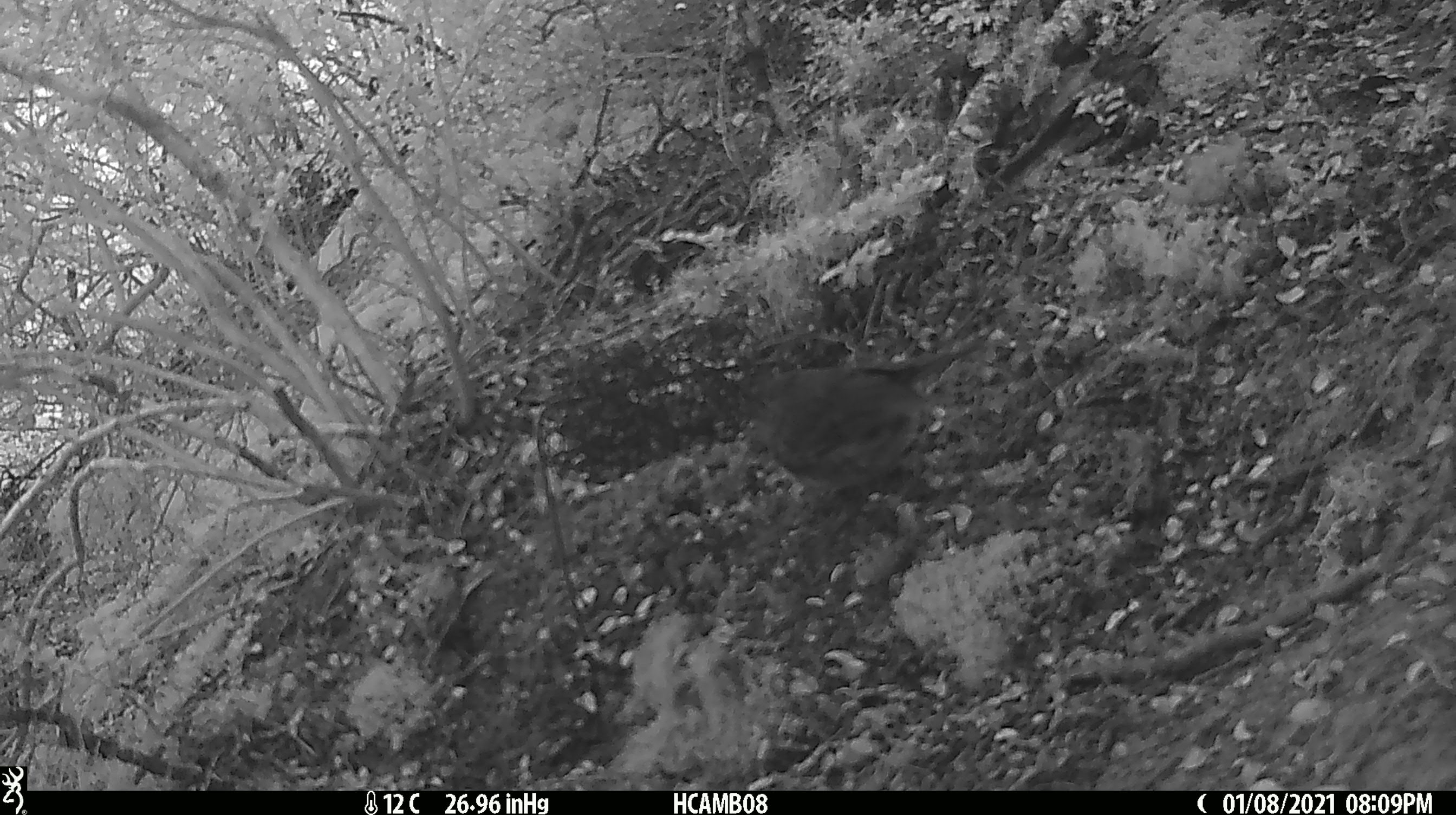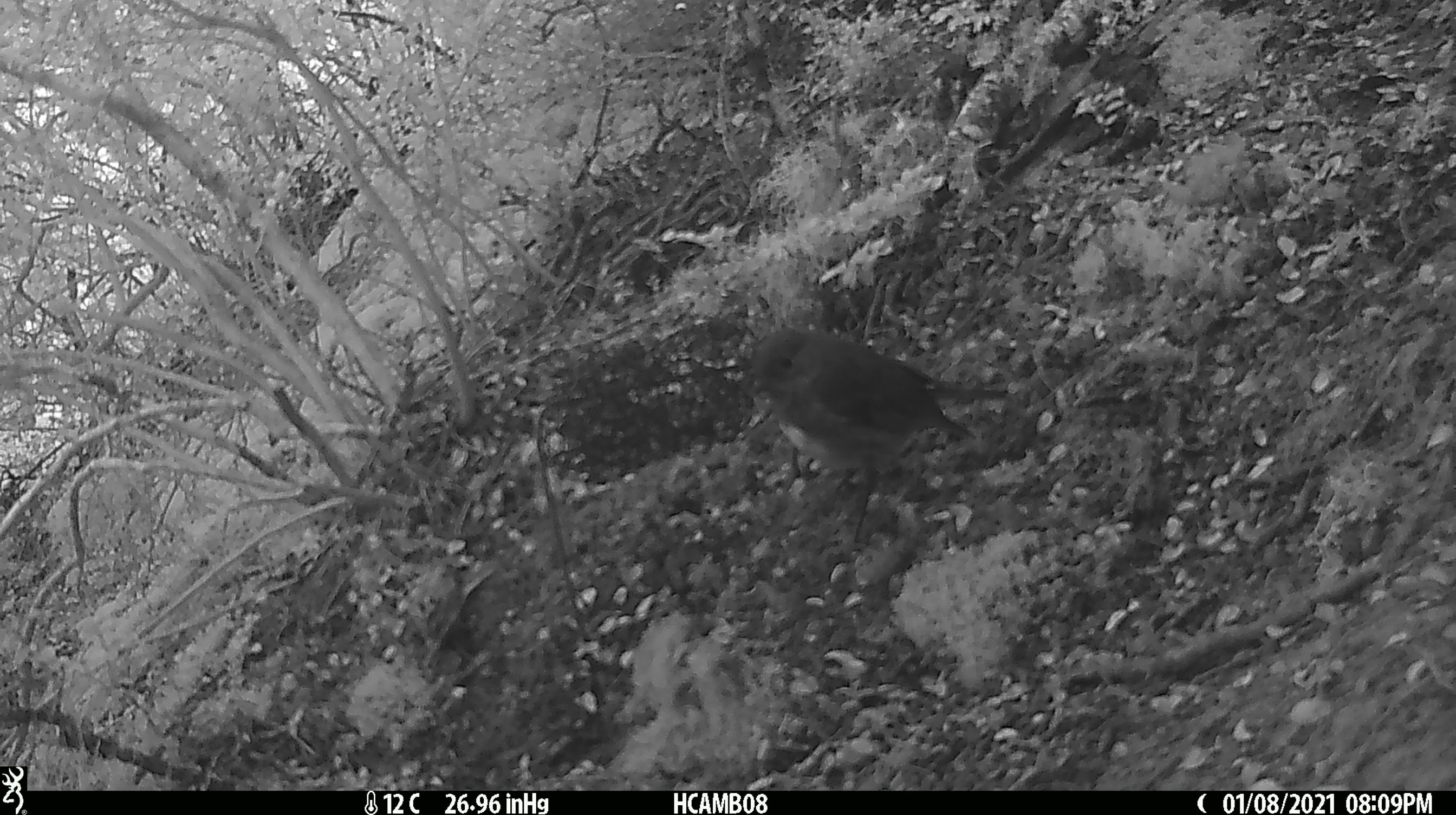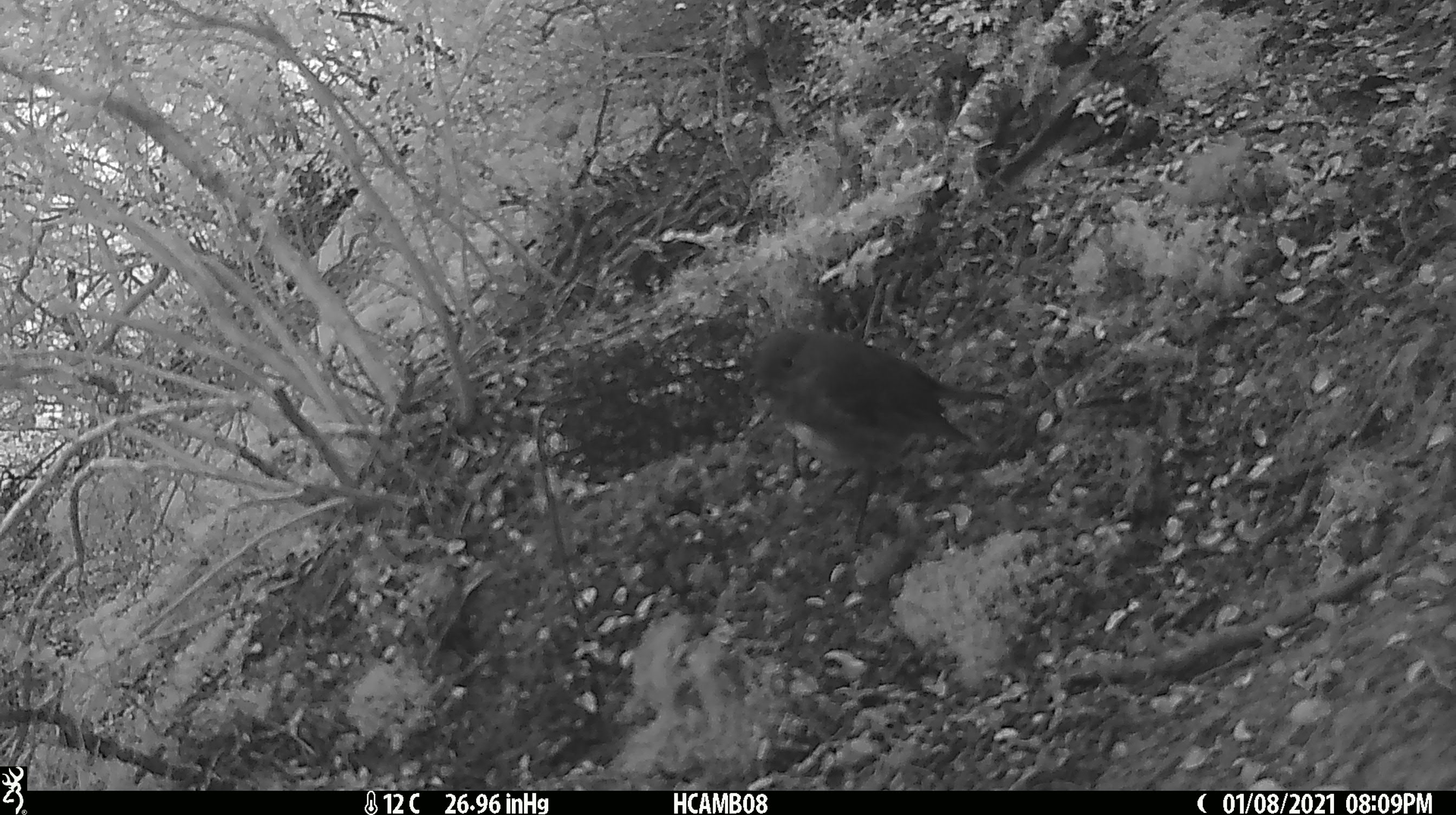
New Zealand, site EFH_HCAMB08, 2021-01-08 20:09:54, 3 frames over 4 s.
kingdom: Animalia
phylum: Chordata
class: Aves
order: Passeriformes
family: Petroicidae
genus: Petroica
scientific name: Petroica australis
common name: new zealand robin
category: robin